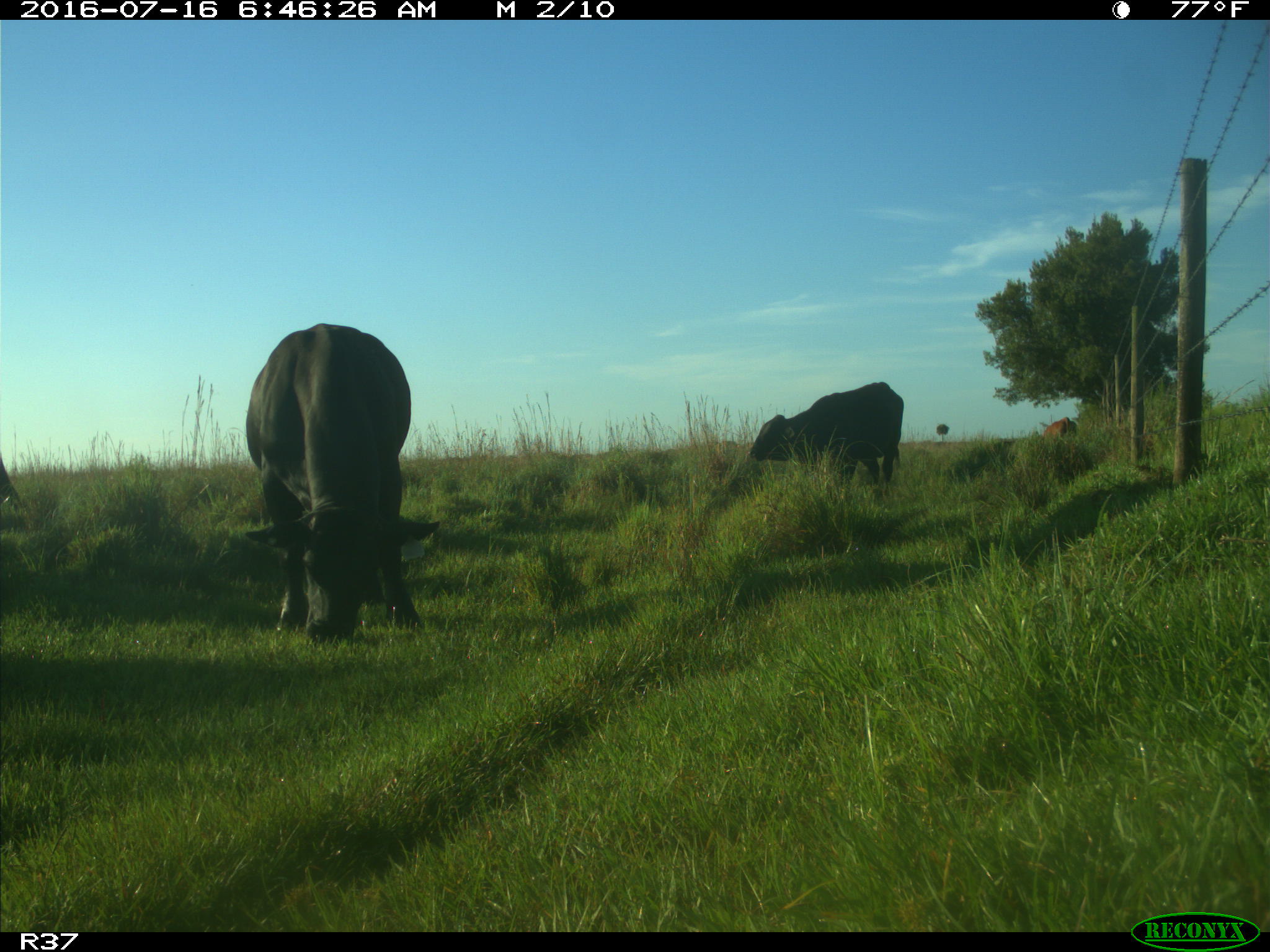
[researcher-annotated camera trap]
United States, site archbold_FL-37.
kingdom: Animalia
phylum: Chordata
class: Mammalia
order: Artiodactyla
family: Bovidae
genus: Bos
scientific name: Bos taurus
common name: domestic cow